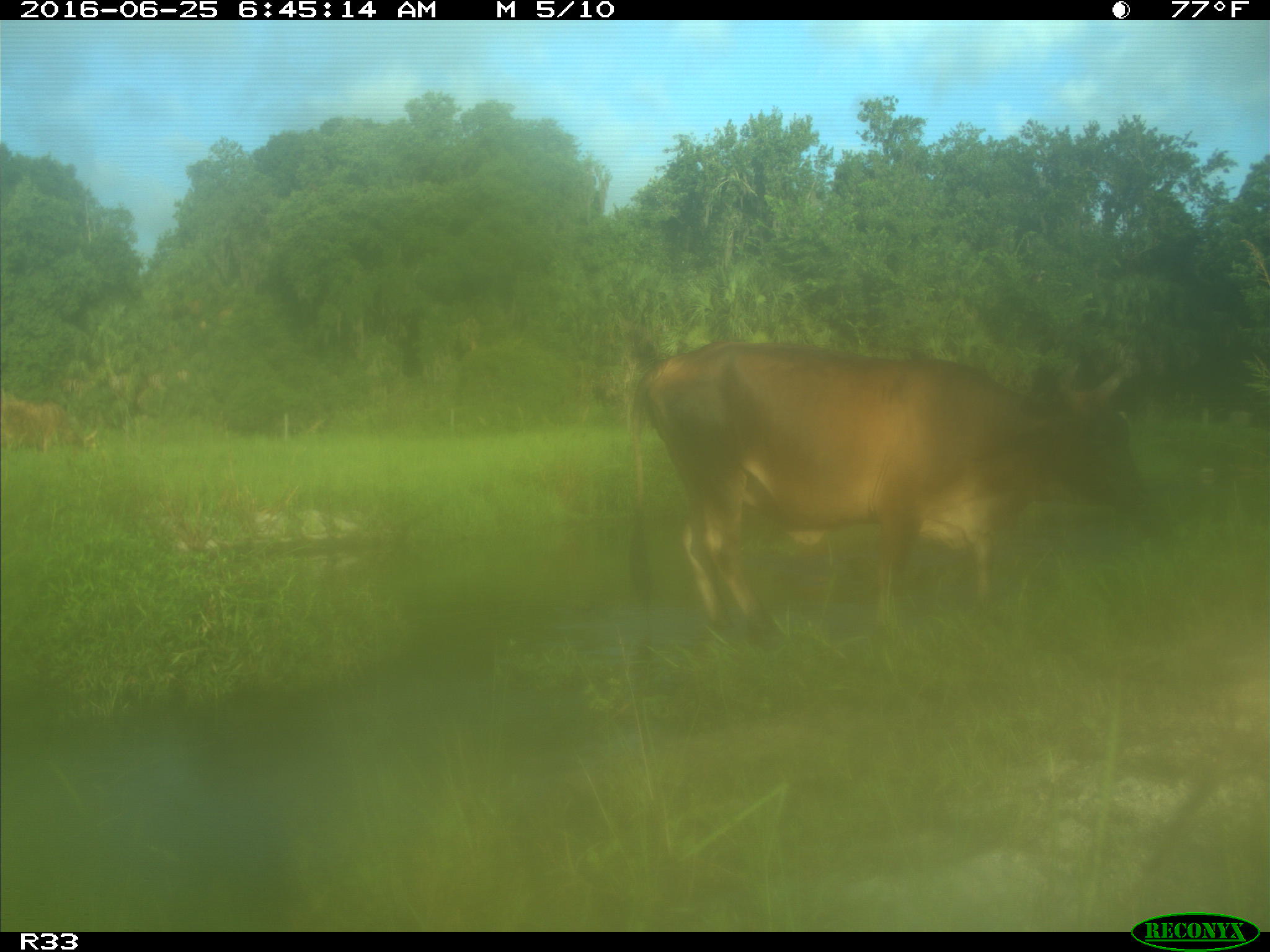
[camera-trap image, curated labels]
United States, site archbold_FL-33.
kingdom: Animalia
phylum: Chordata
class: Mammalia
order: Artiodactyla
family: Bovidae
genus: Bos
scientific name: Bos taurus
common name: domestic cow